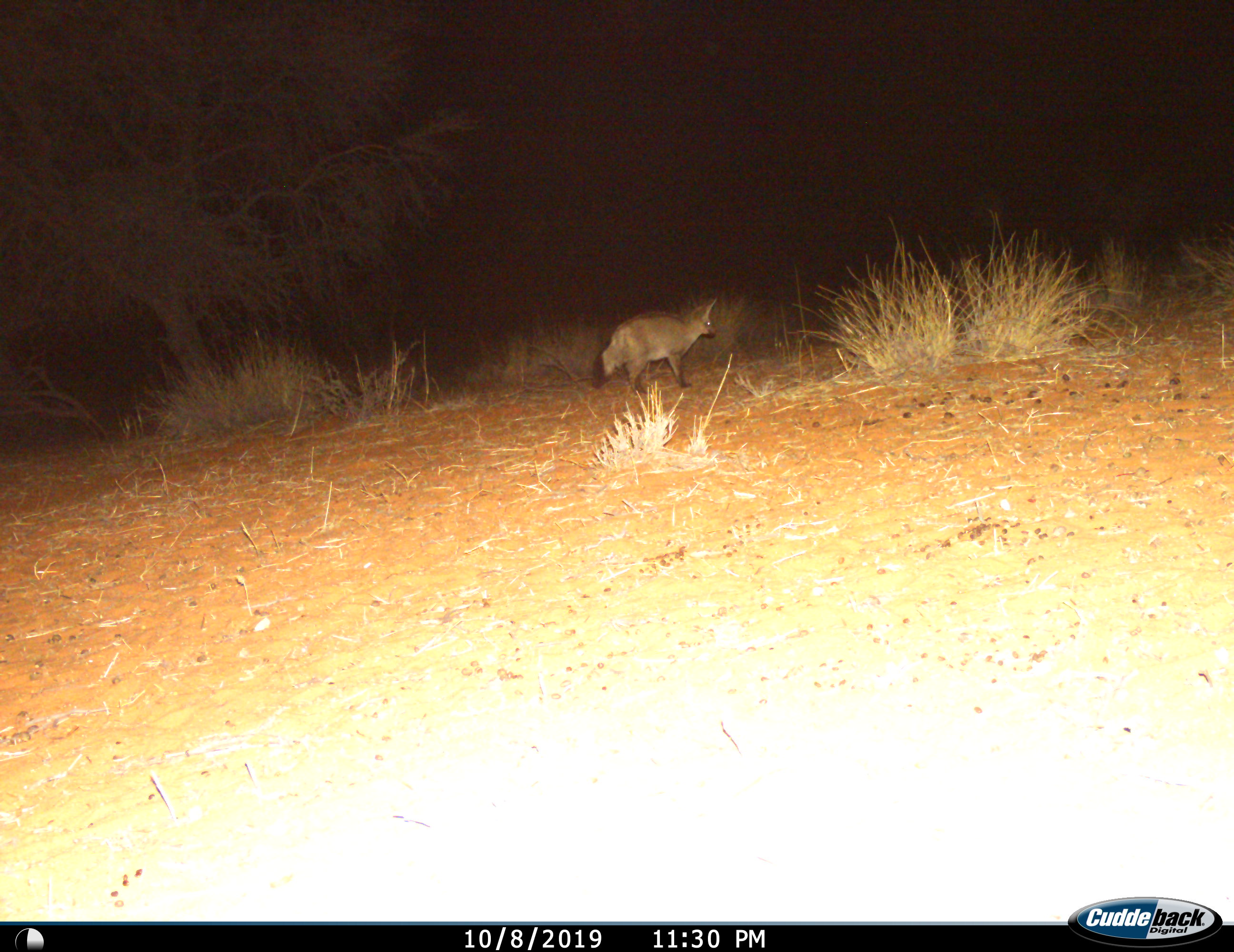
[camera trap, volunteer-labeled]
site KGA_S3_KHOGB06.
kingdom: Animalia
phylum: Chordata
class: Mammalia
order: Carnivora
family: Canidae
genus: Otocyon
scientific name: Otocyon megalotis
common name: bat-eared fox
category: foxbateared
Foxbateared (bat-eared fox) (Otocyon megalotis), count 1. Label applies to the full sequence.